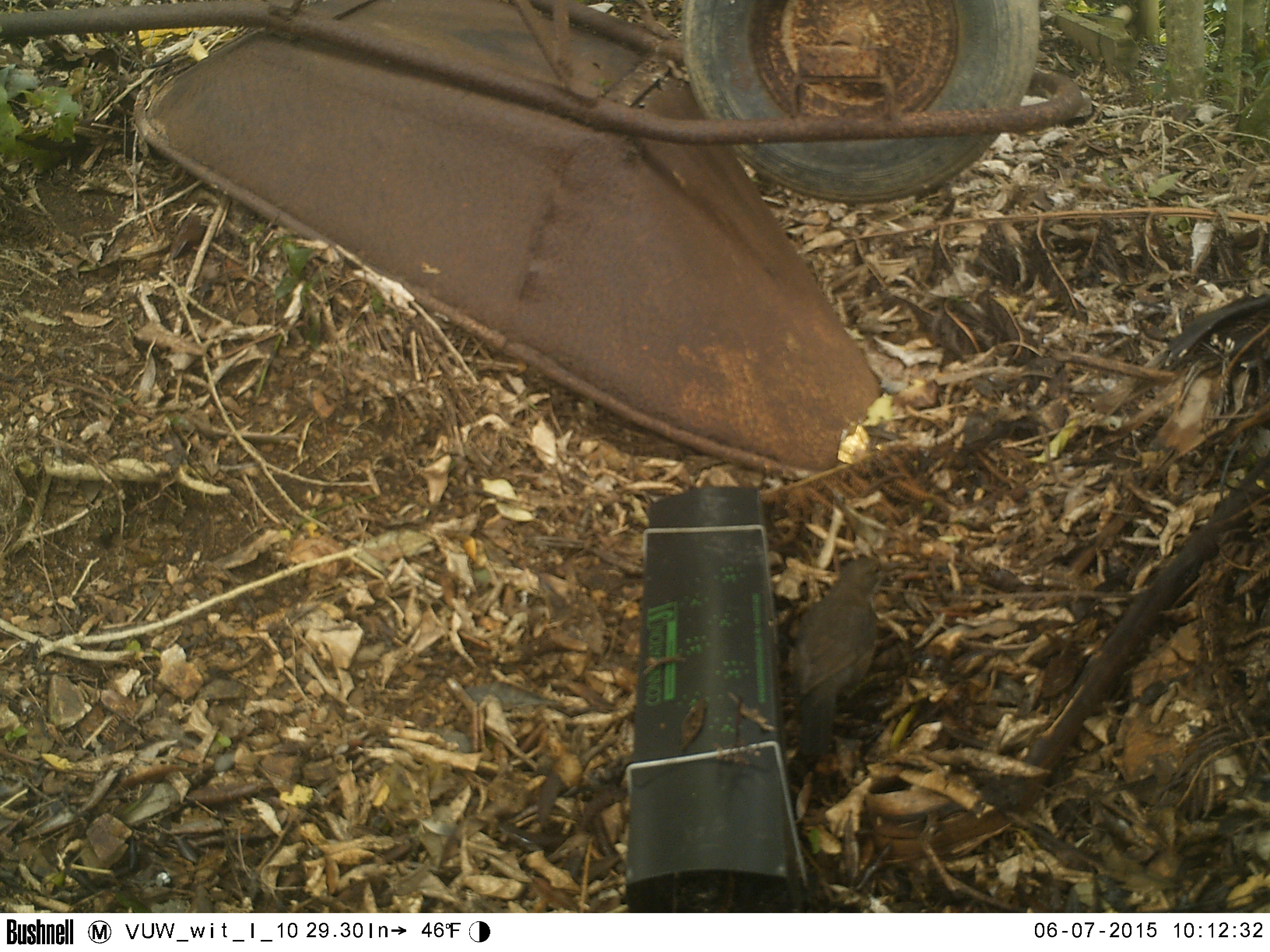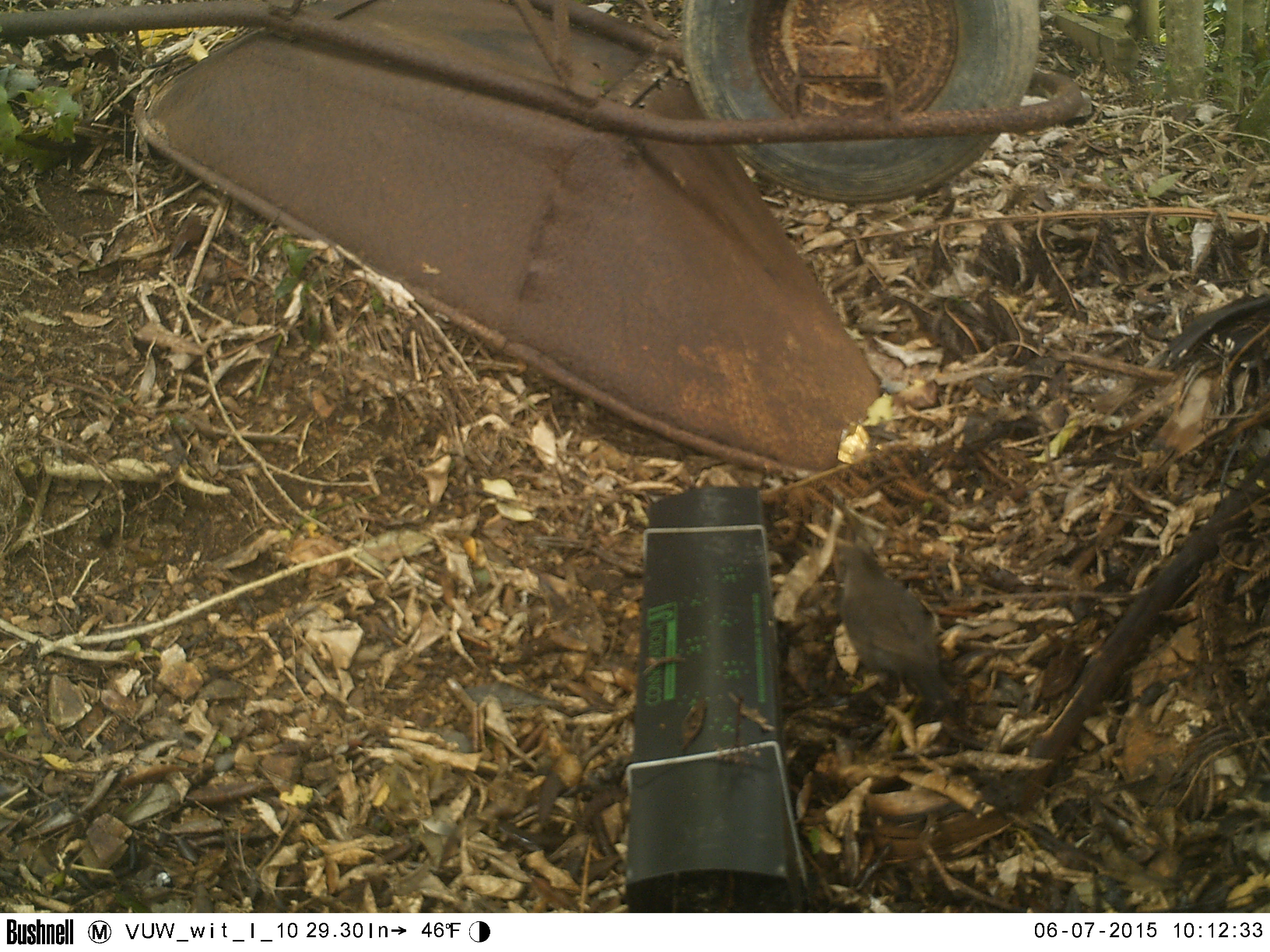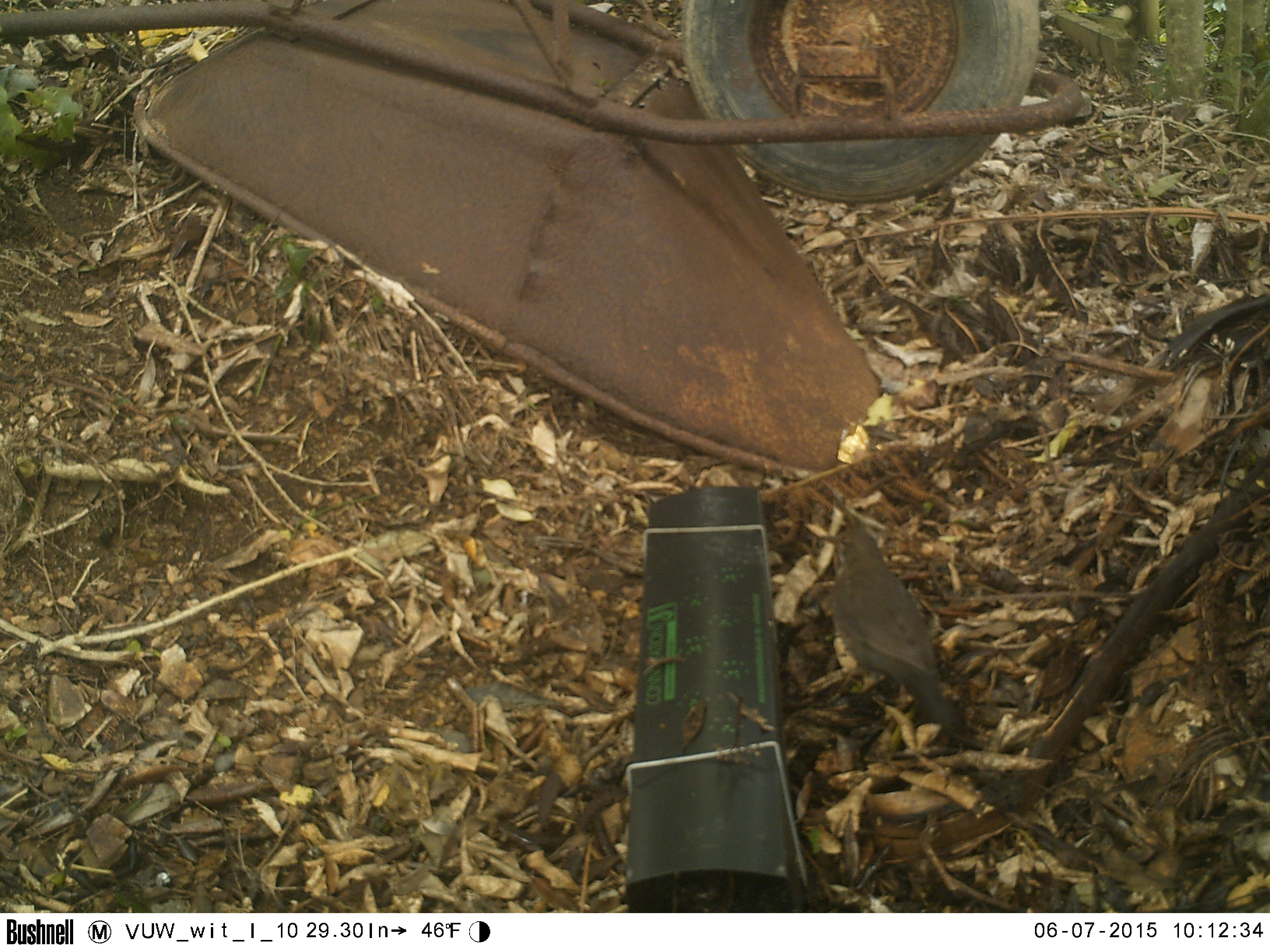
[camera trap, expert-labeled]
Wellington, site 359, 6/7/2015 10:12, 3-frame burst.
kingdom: Animalia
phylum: Chordata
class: Aves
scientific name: Aves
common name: bird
Bird (Aves).